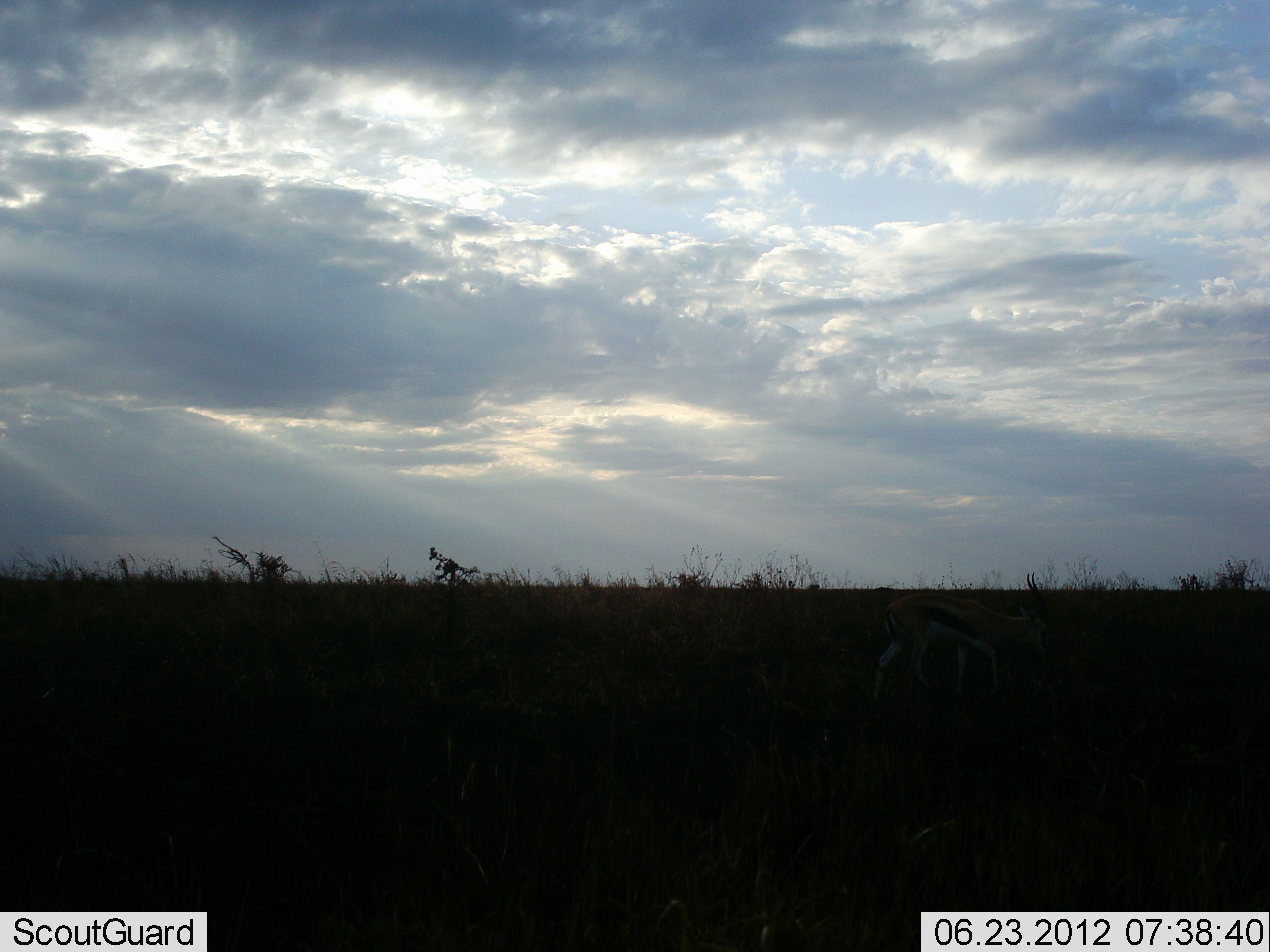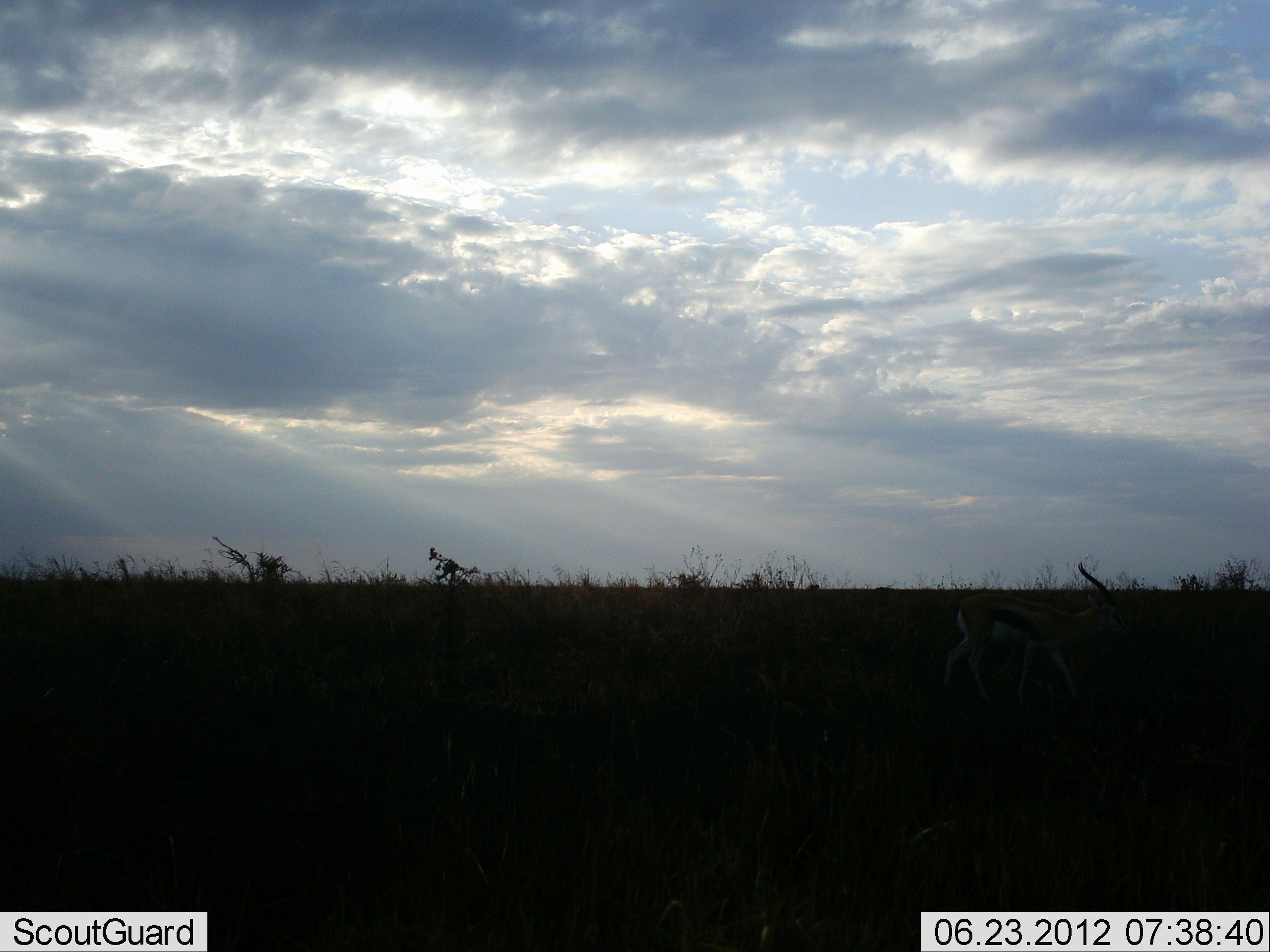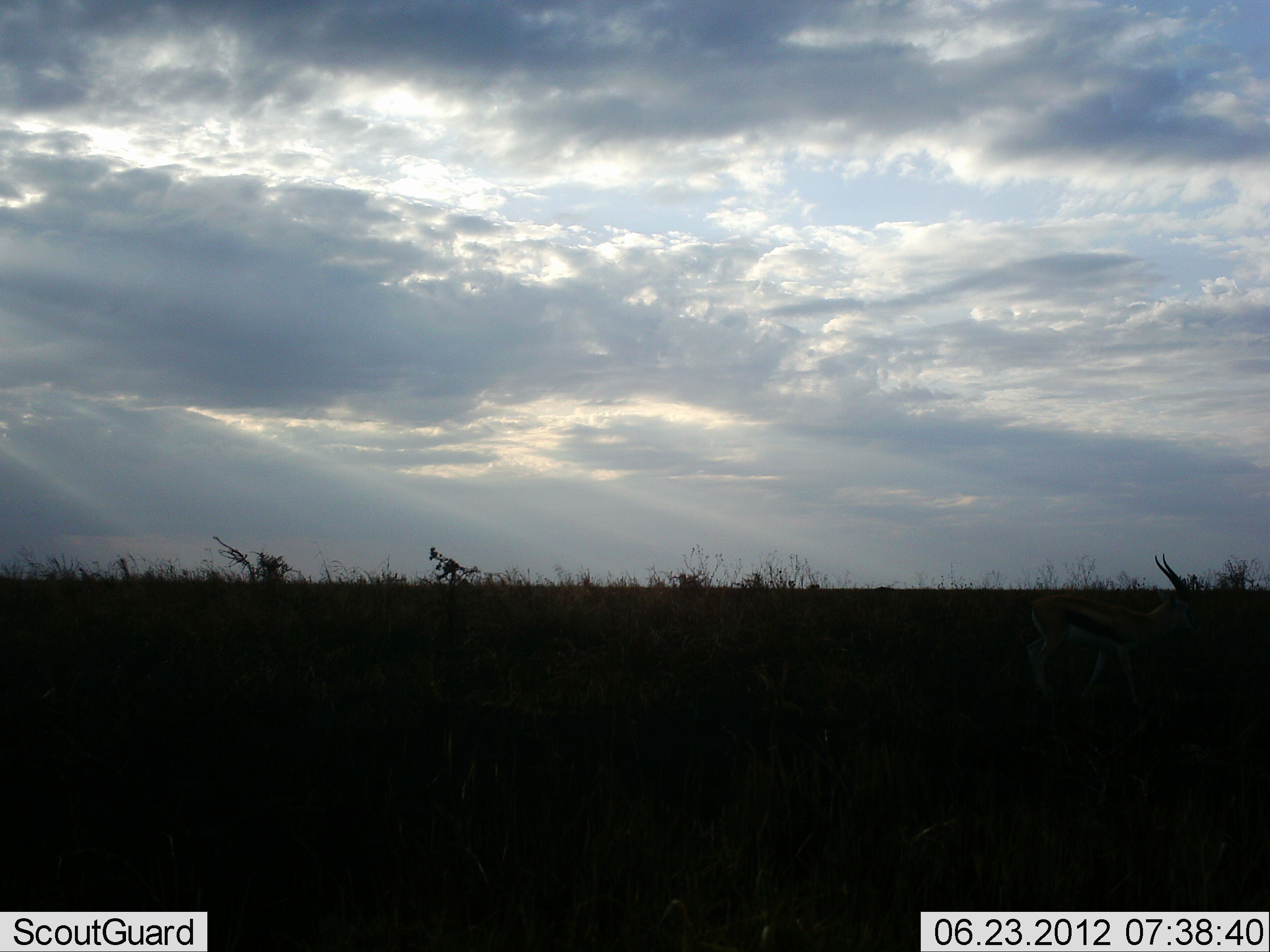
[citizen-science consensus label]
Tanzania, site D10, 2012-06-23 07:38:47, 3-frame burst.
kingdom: Animalia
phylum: Chordata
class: Mammalia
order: Artiodactyla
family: Bovidae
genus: Eudorcas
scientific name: Eudorcas thomsonii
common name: thomson's gazelle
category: gazellethomsons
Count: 1.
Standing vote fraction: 0%.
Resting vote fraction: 0%.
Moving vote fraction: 100%.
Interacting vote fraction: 0%.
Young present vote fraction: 0%.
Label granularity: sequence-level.